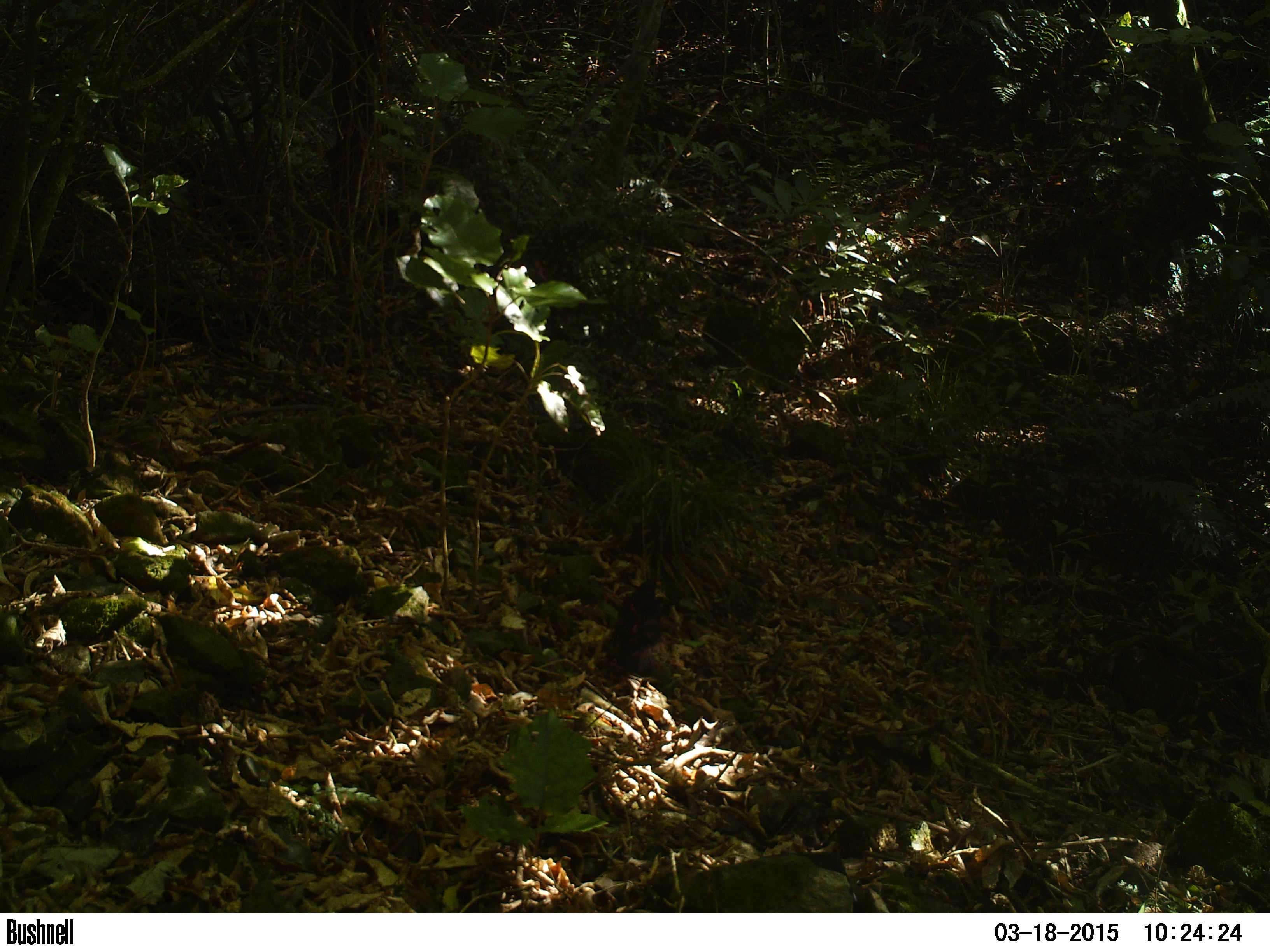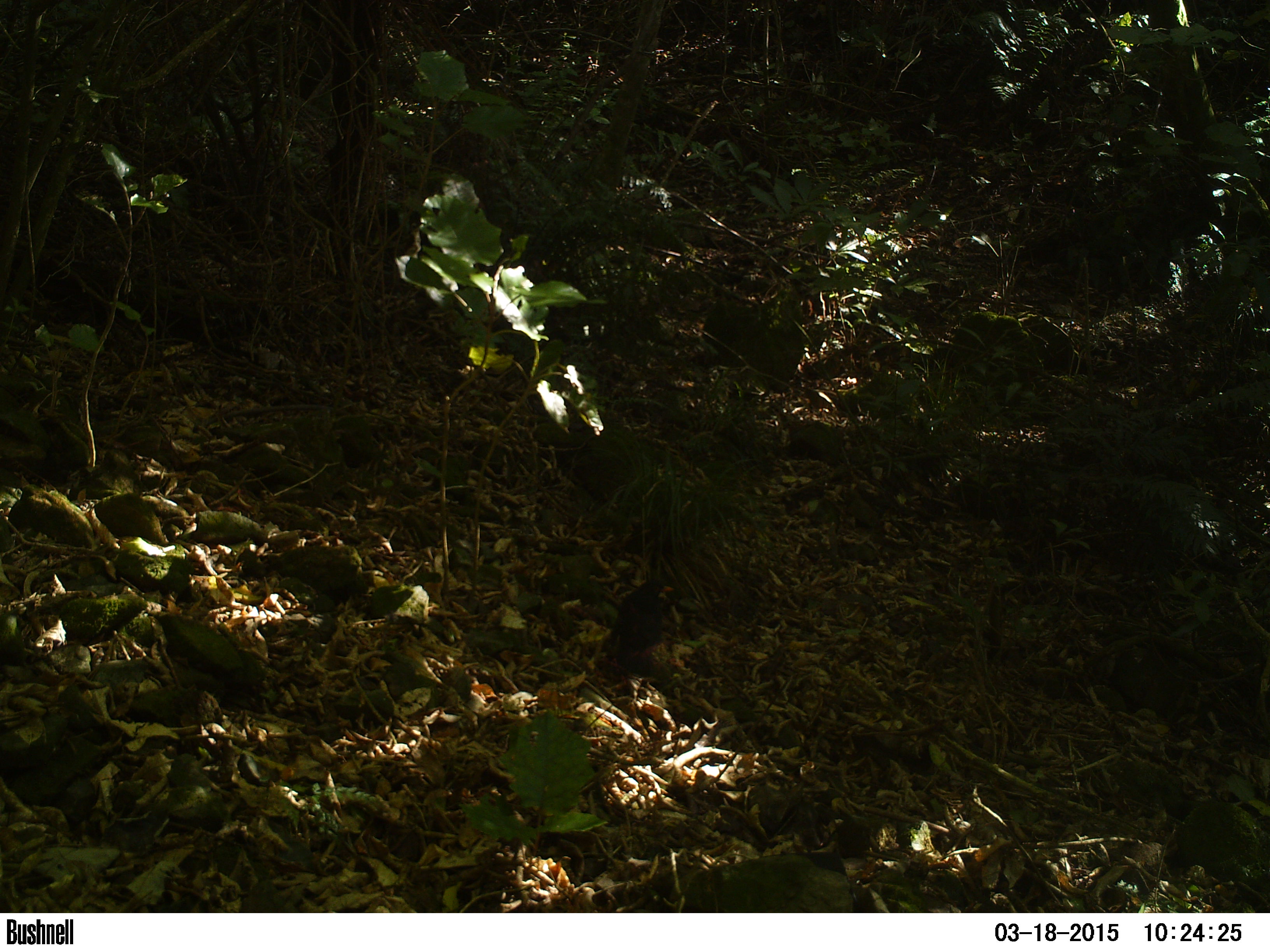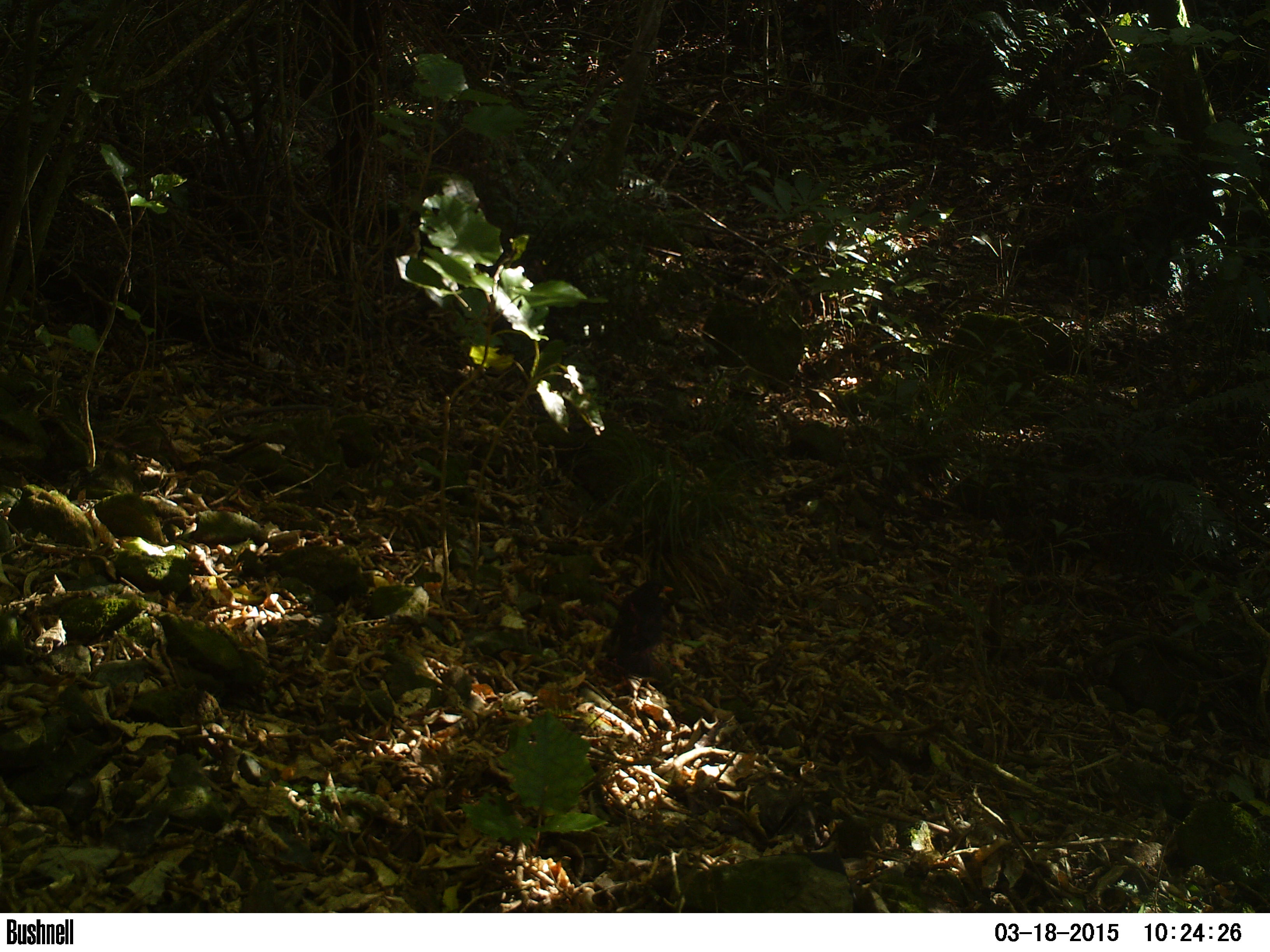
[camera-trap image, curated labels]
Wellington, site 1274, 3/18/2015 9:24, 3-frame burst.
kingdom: Animalia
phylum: Chordata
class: Aves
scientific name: Aves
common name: bird